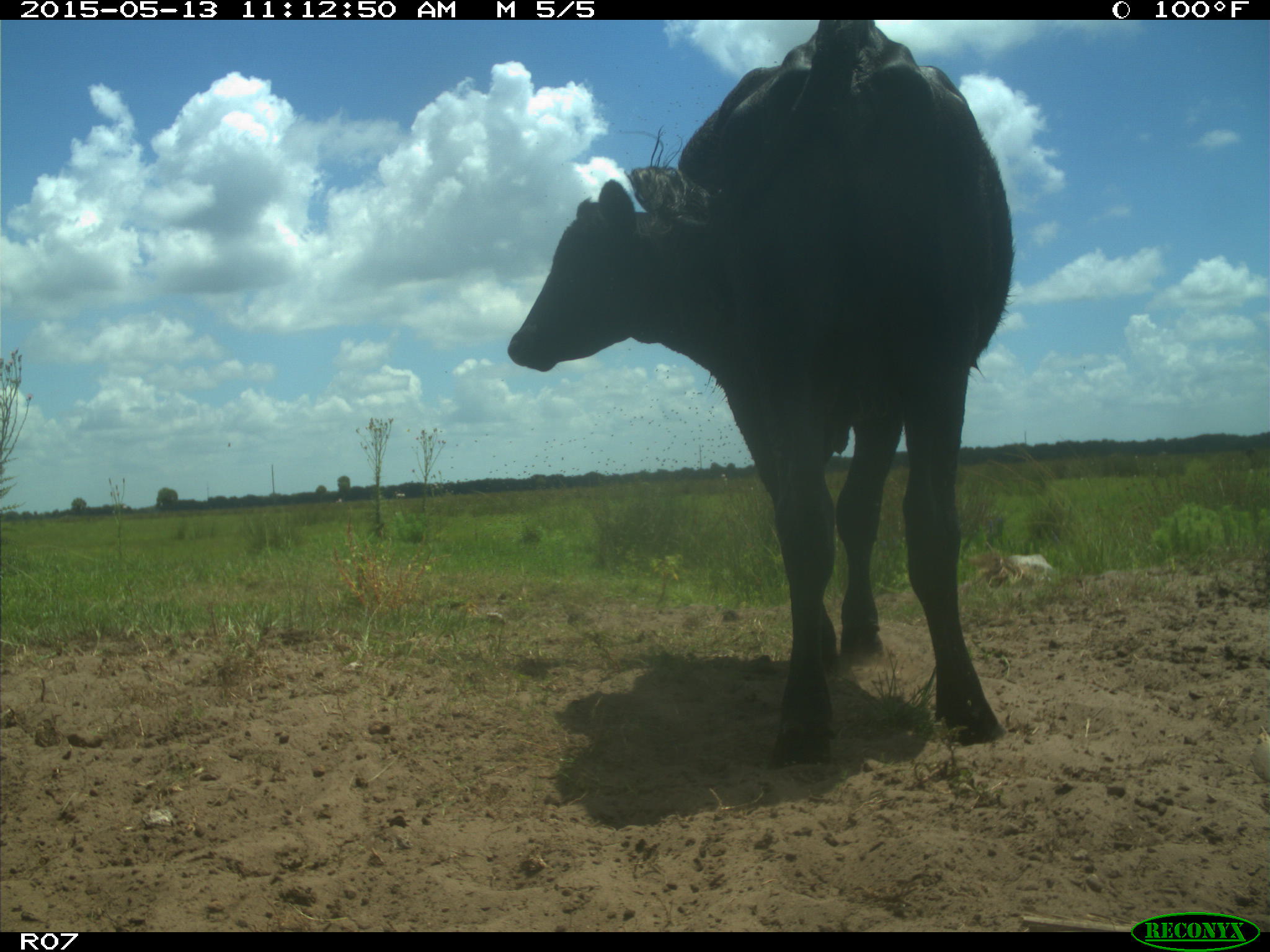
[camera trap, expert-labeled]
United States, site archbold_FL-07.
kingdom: Animalia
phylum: Chordata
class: Mammalia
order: Artiodactyla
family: Bovidae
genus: Bos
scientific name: Bos taurus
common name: domestic cow